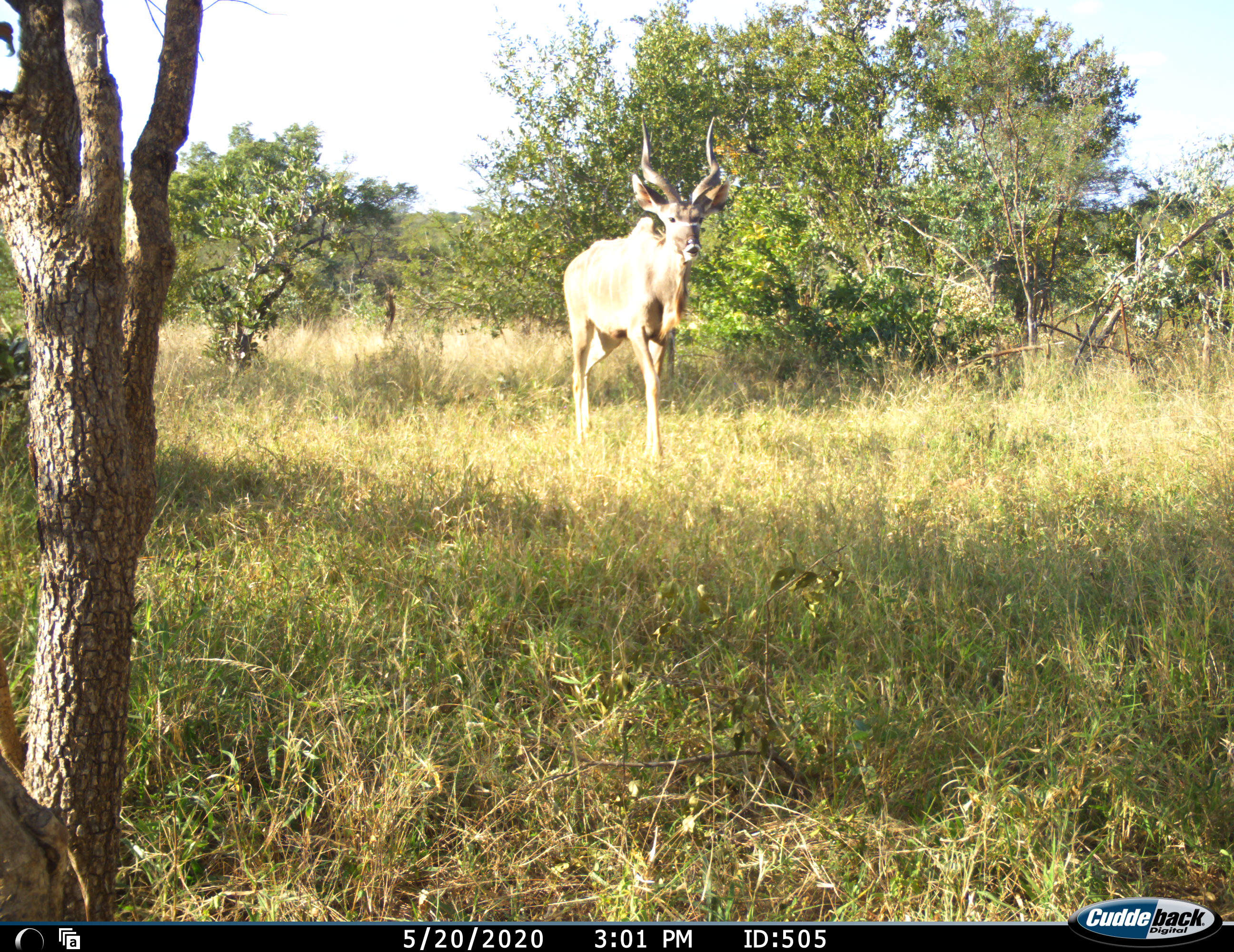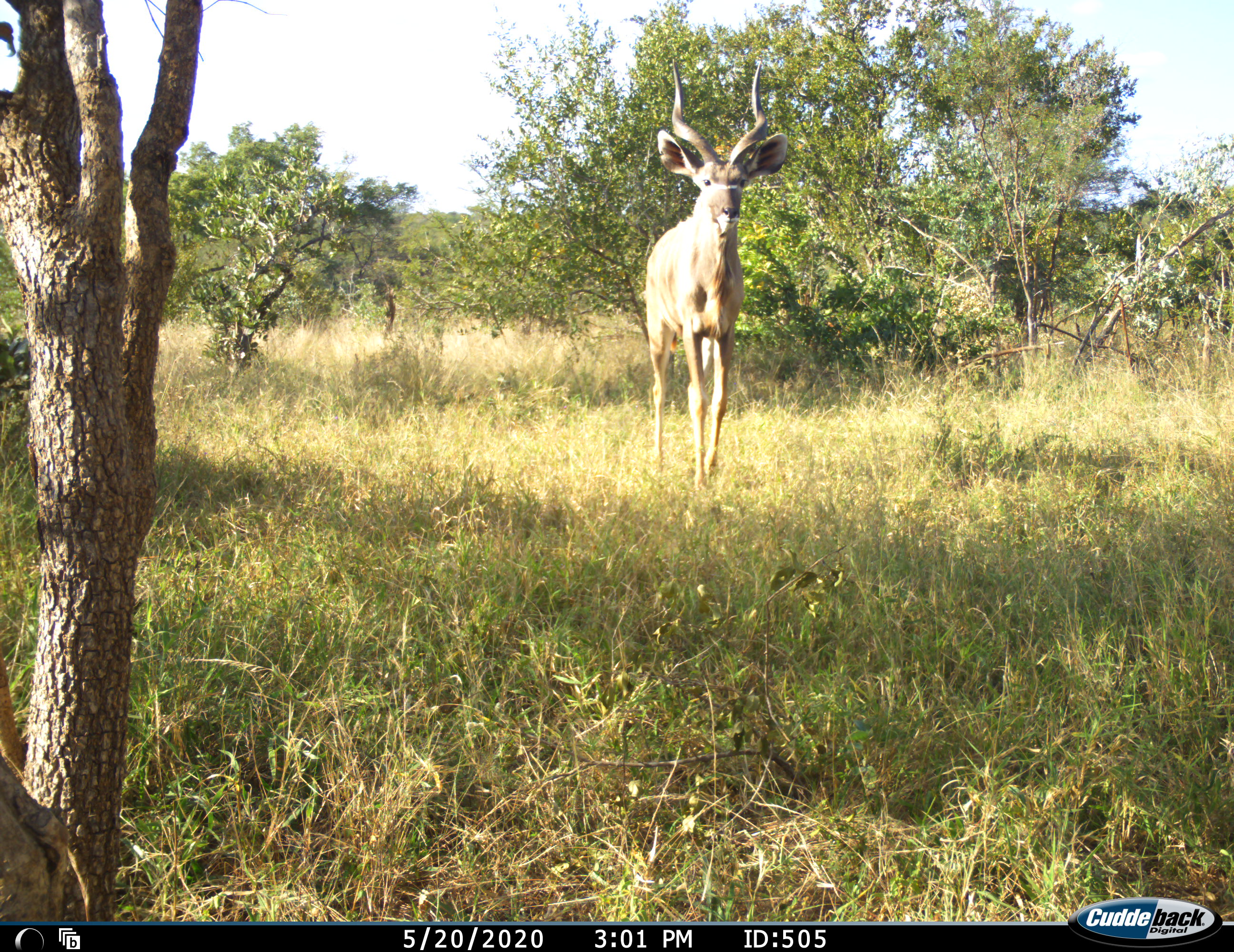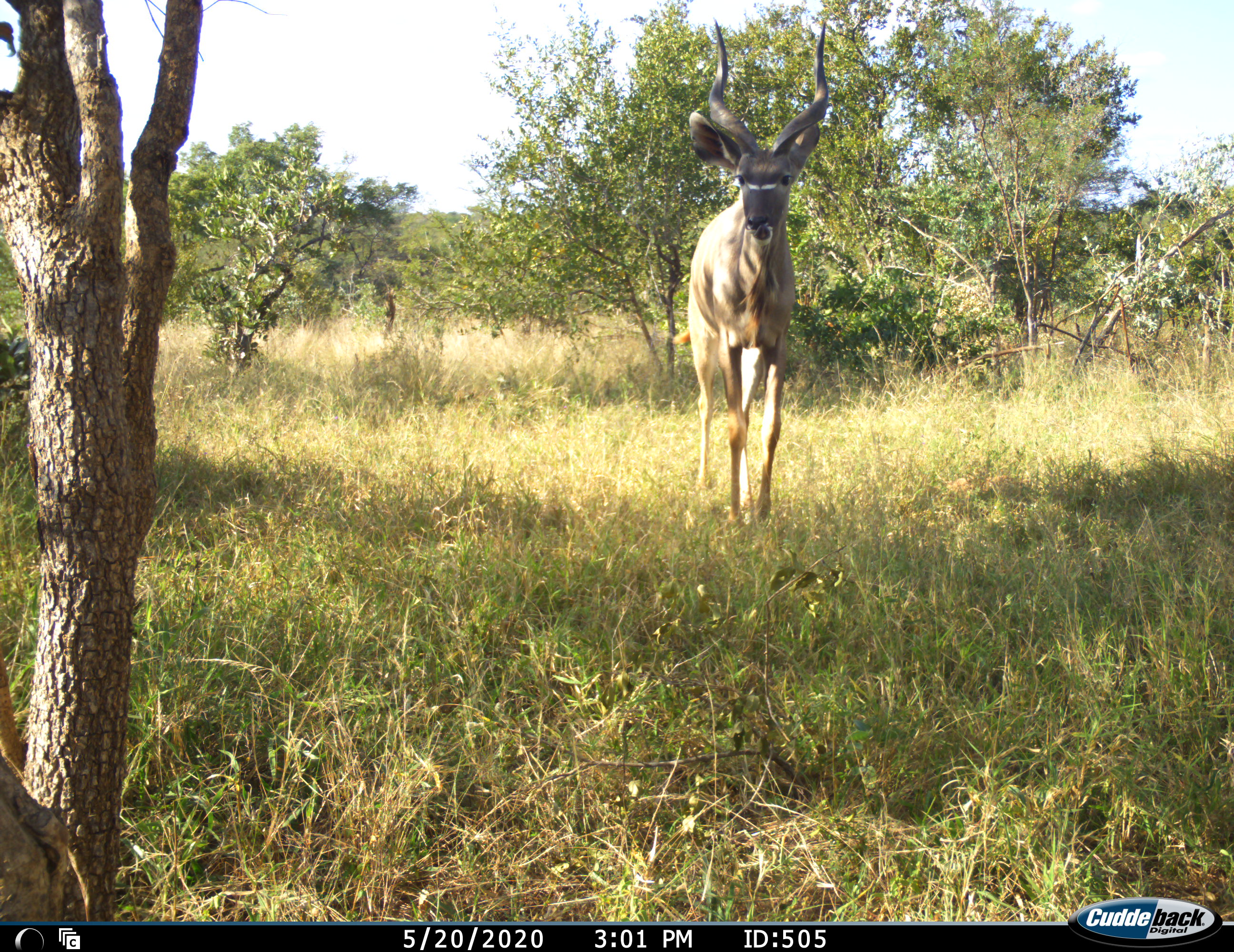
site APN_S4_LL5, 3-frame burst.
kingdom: Animalia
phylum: Chordata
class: Mammalia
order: Artiodactyla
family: Bovidae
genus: Tragelaphus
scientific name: Tragelaphus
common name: kudu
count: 1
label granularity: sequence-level